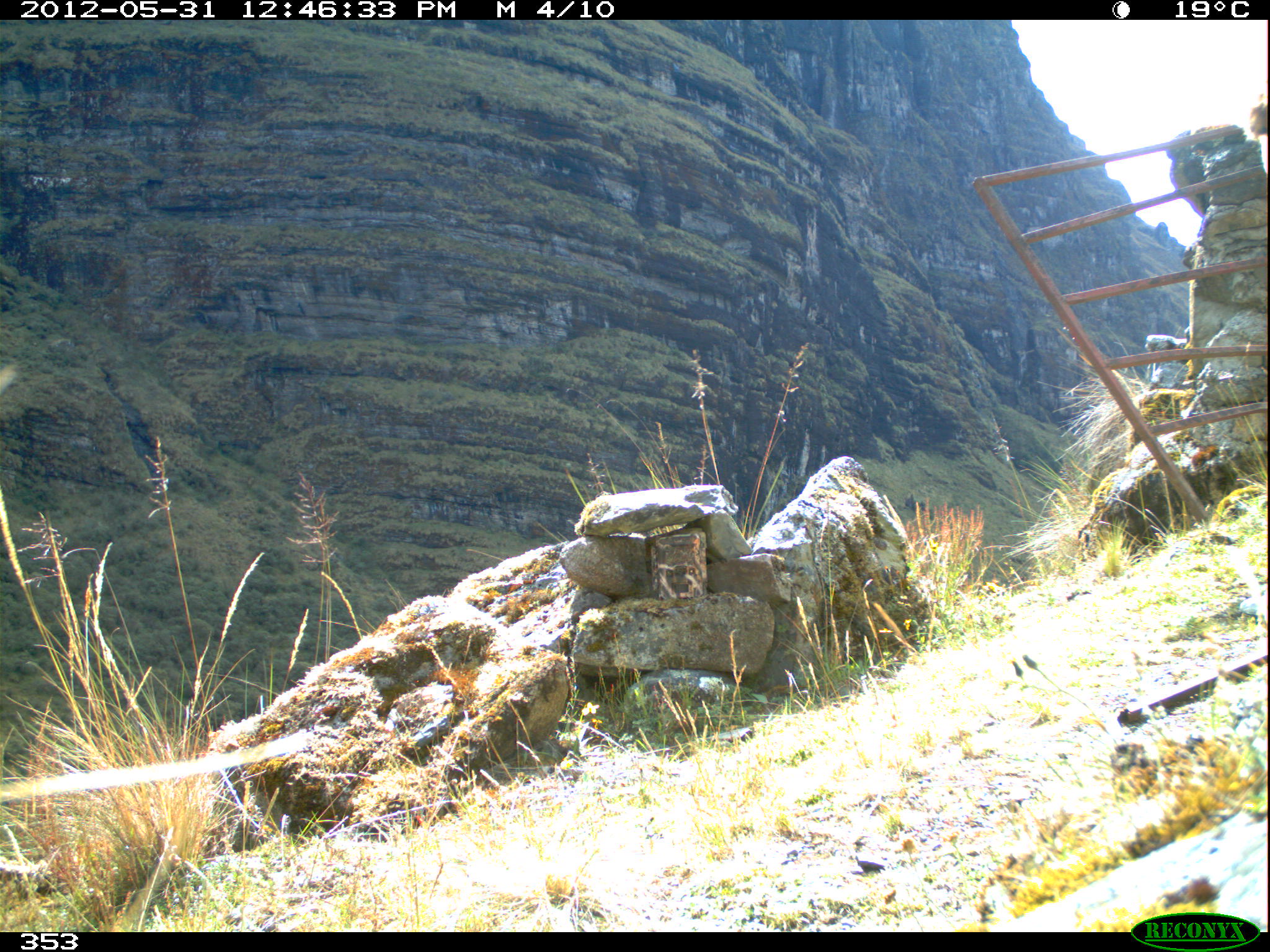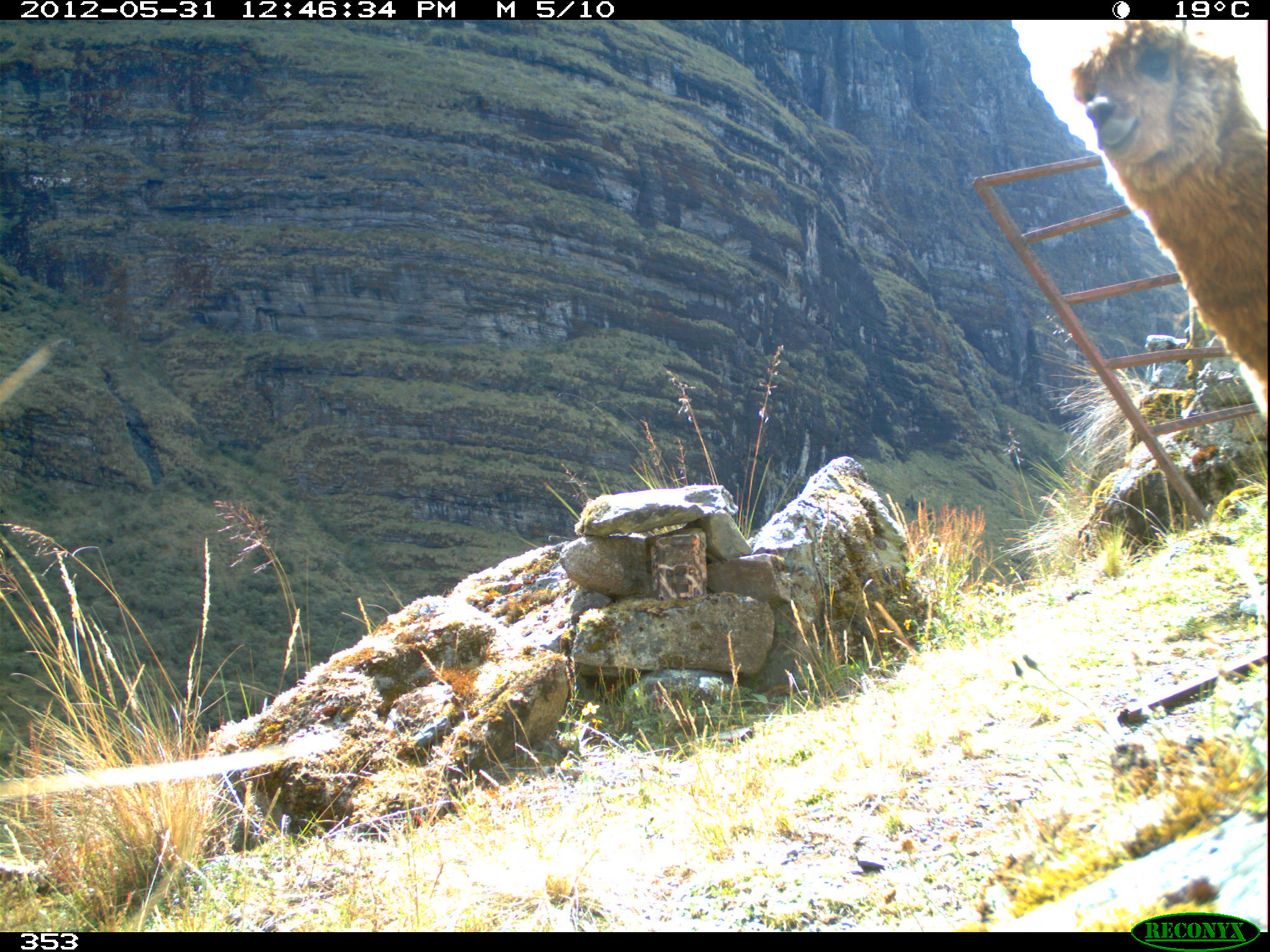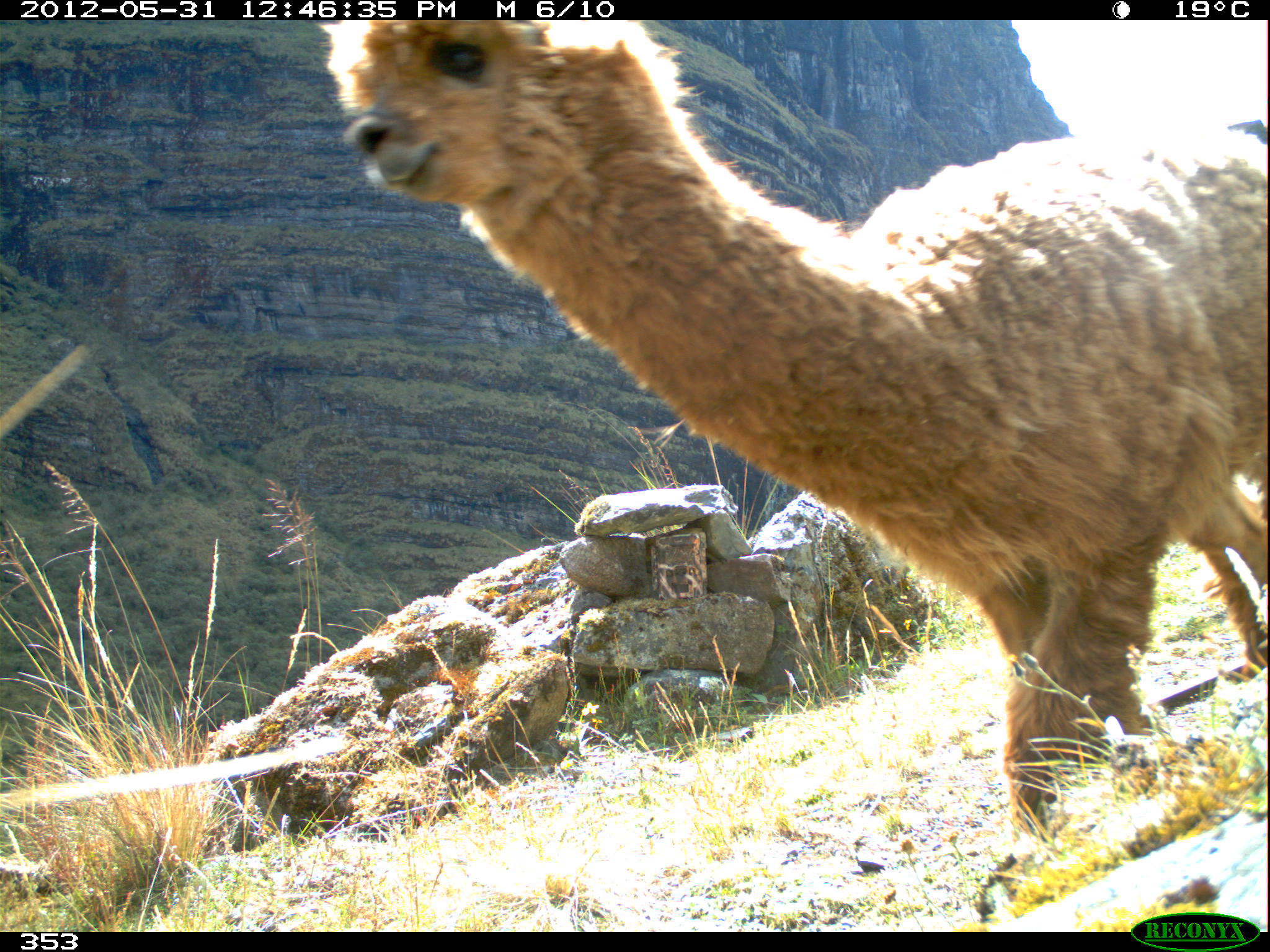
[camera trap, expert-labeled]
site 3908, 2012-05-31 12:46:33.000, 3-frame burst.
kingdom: Animalia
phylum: Chordata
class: Mammalia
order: Artiodactyla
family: Camelidae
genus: Vicugna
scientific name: Vicugna pacos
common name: alpaca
Vicugna pacos (alpaca).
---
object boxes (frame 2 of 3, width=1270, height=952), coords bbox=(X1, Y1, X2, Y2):
vicugna pacos: bbox=(1065, 16, 1270, 422)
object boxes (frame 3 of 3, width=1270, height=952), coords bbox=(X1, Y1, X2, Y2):
vicugna pacos: bbox=(311, 18, 1270, 913)